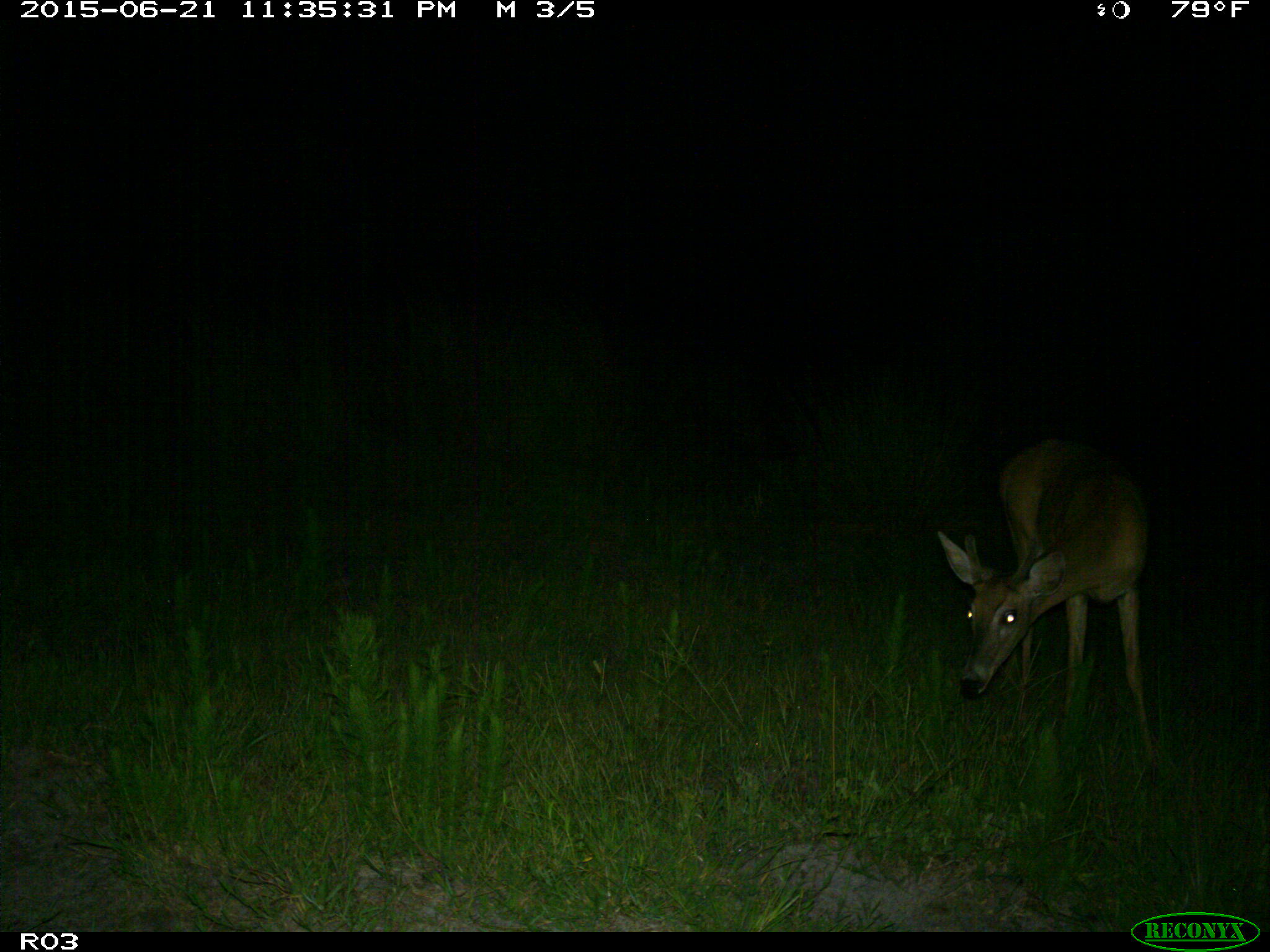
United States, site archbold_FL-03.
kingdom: Animalia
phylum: Chordata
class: Mammalia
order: Artiodactyla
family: Cervidae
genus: Odocoileus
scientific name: Odocoileus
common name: deer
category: unidentified deer